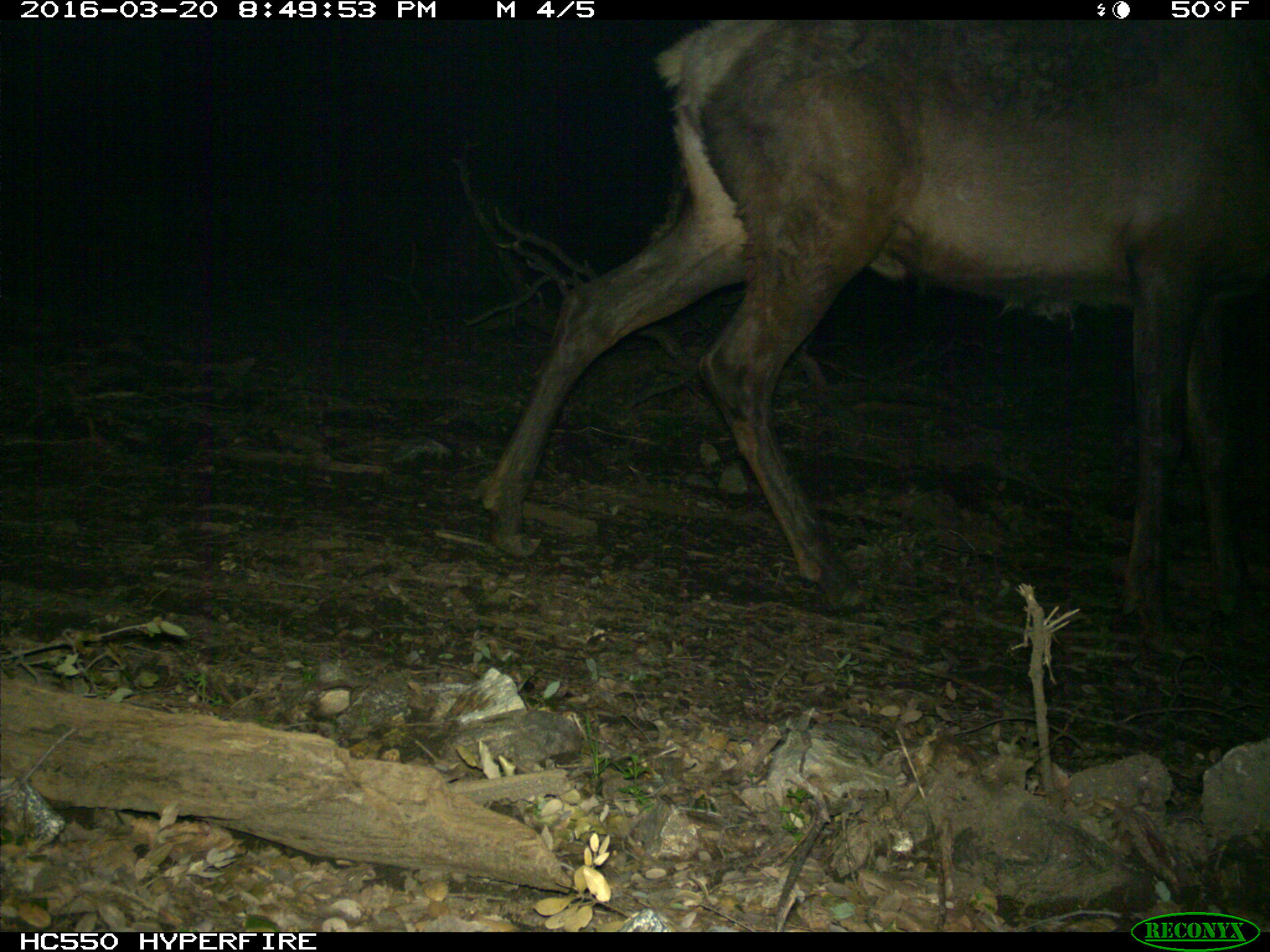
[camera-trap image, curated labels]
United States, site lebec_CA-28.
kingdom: Animalia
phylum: Chordata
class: Mammalia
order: Artiodactyla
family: Cervidae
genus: Cervus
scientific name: Cervus canadensis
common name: elk